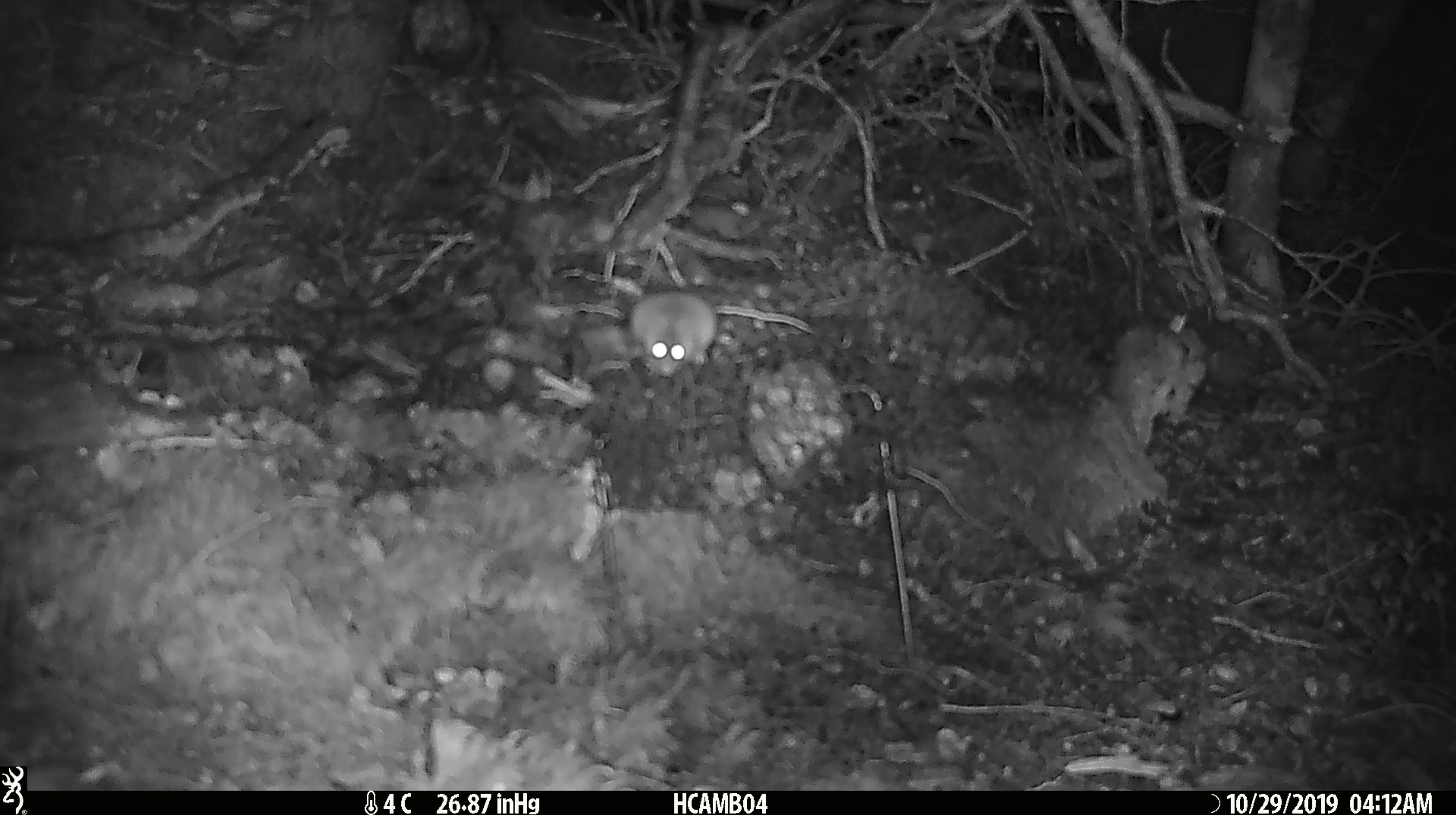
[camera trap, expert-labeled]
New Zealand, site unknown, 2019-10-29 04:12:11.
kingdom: Animalia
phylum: Chordata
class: Mammalia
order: Rodentia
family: Muridae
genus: Mus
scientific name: Mus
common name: mouse